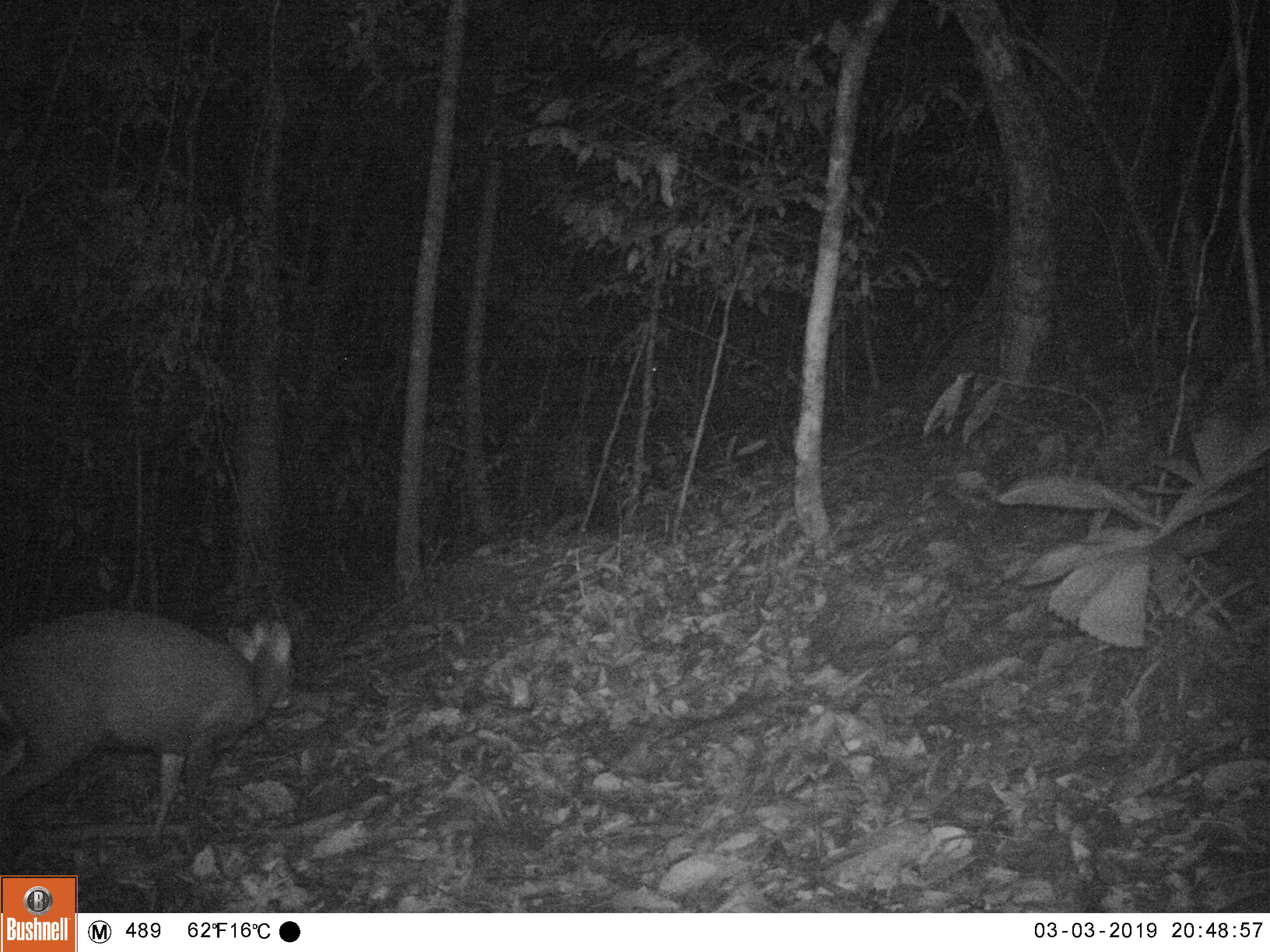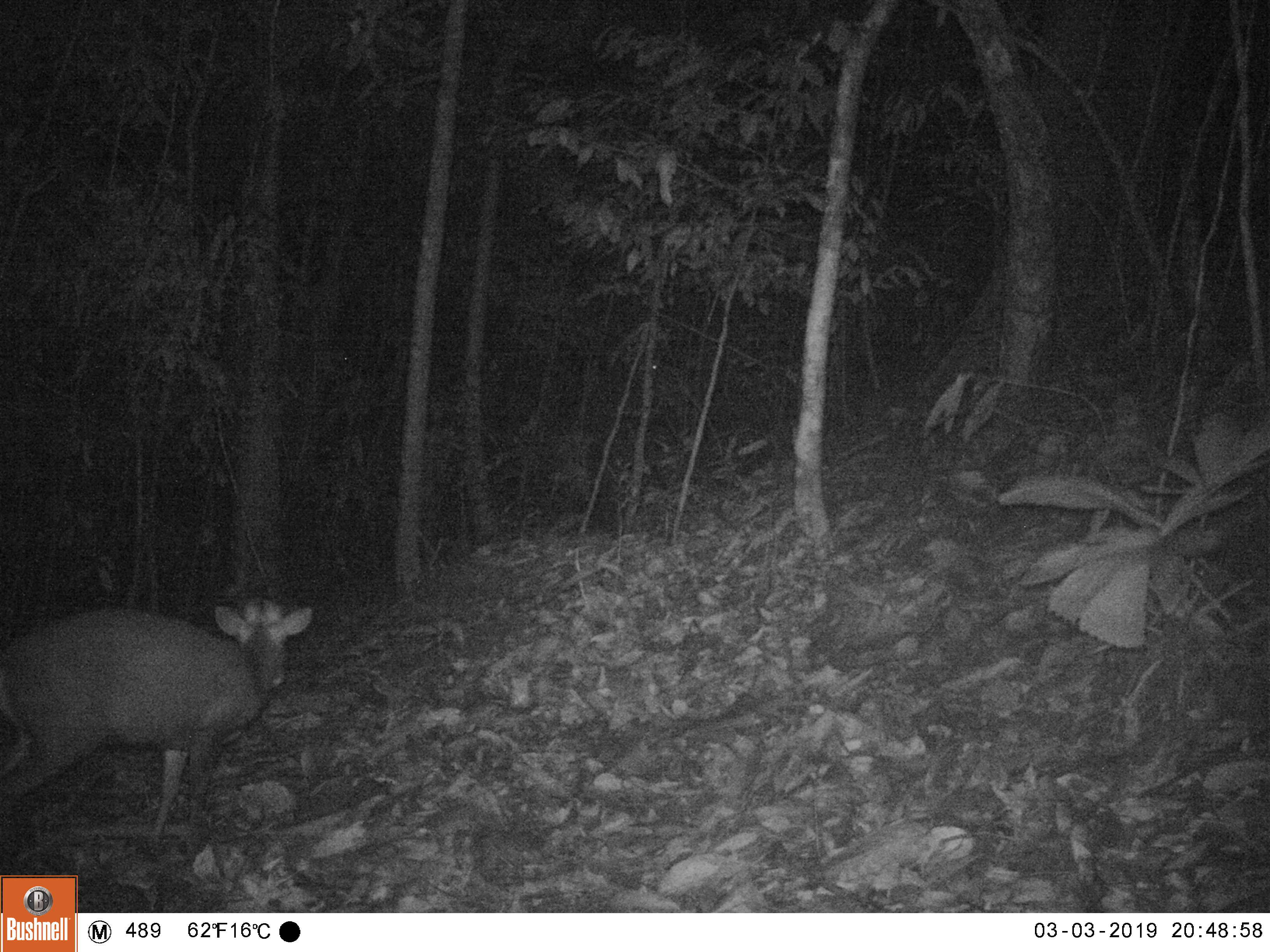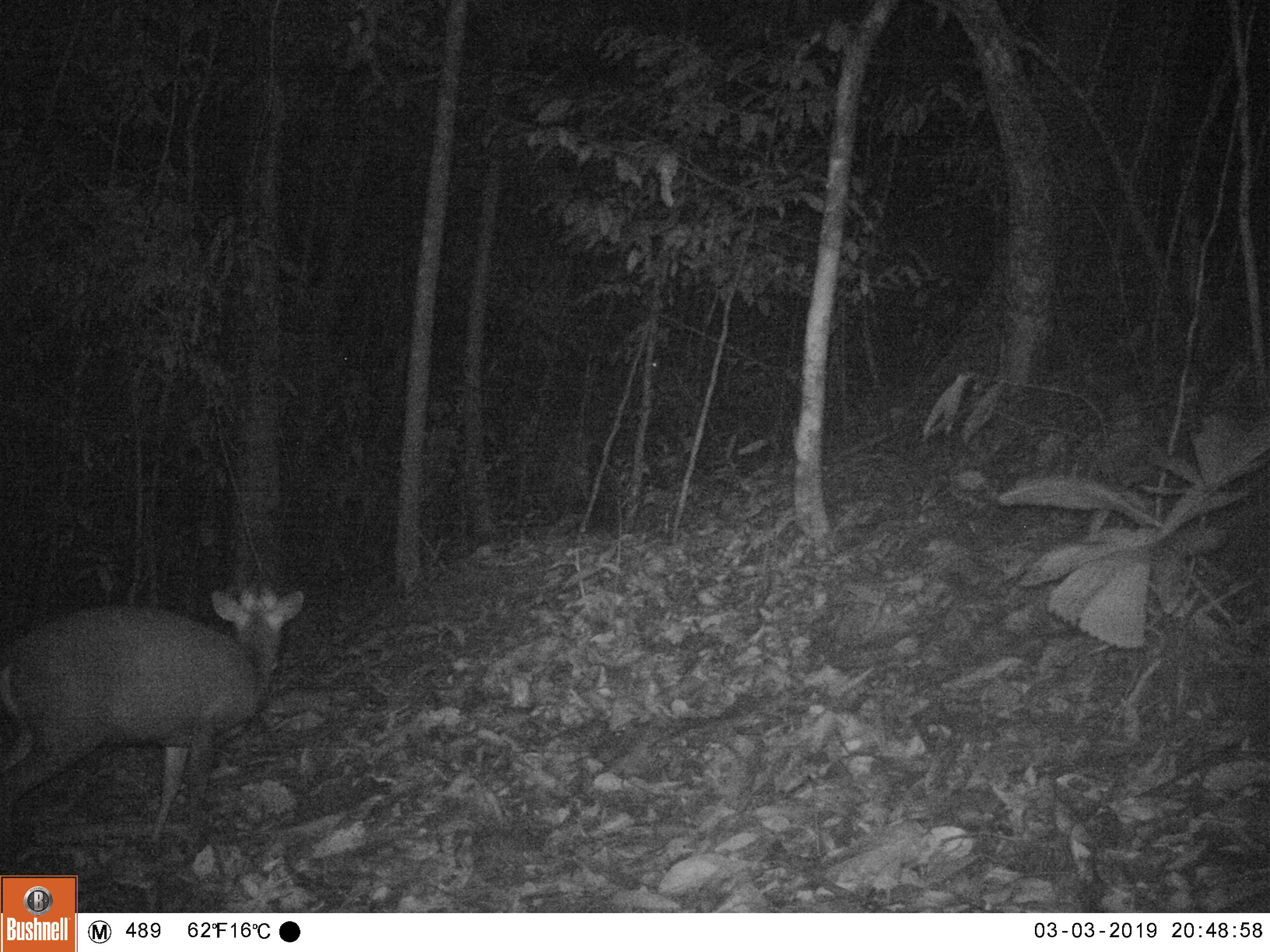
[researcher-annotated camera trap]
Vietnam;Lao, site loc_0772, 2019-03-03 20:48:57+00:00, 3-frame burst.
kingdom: Animalia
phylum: Chordata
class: Mammalia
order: Artiodactyla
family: Cervidae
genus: Muntiacus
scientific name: Muntiacus rooseveltorum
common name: roosevelt's muntjac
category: roosevelts muntjac group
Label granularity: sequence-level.